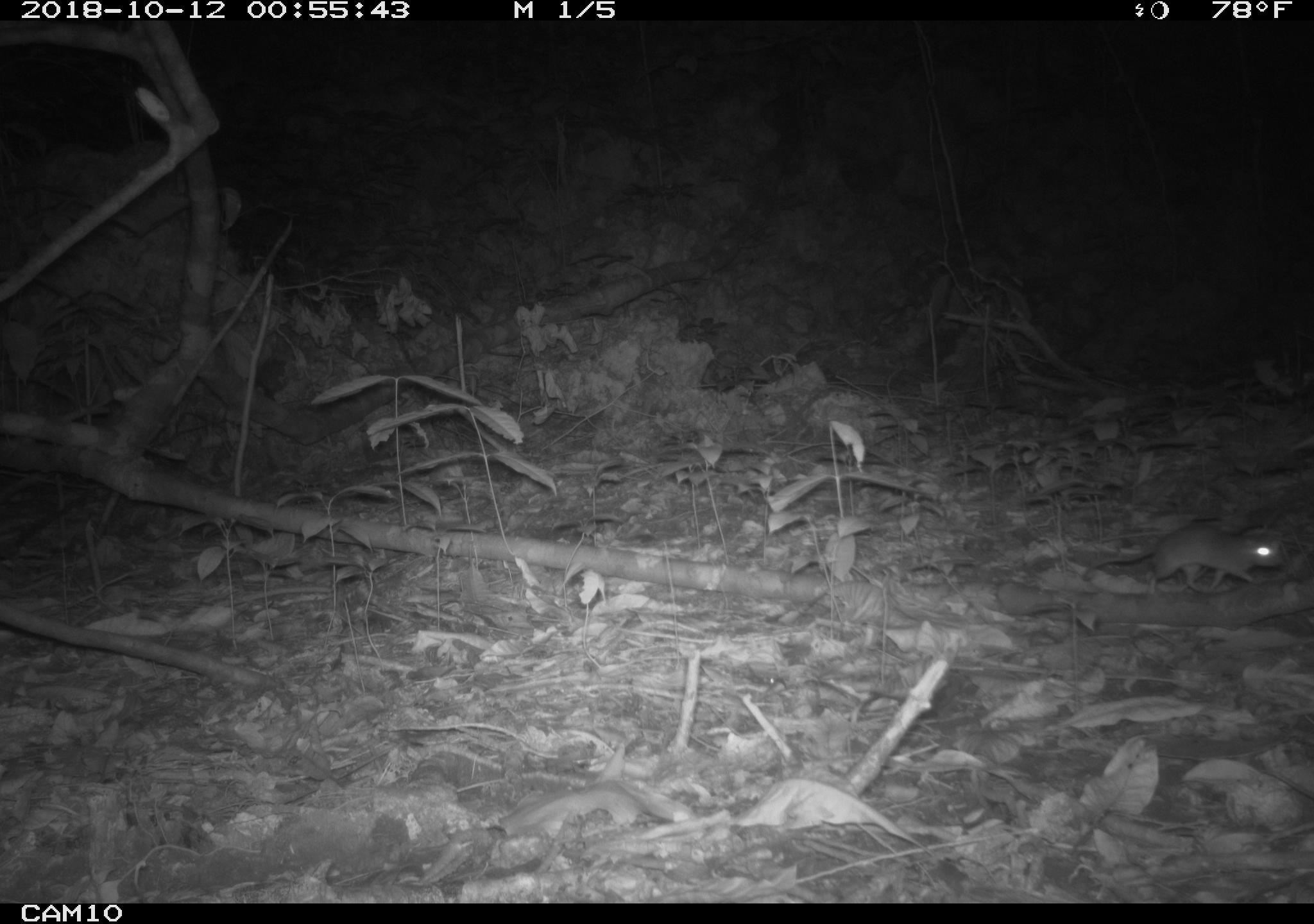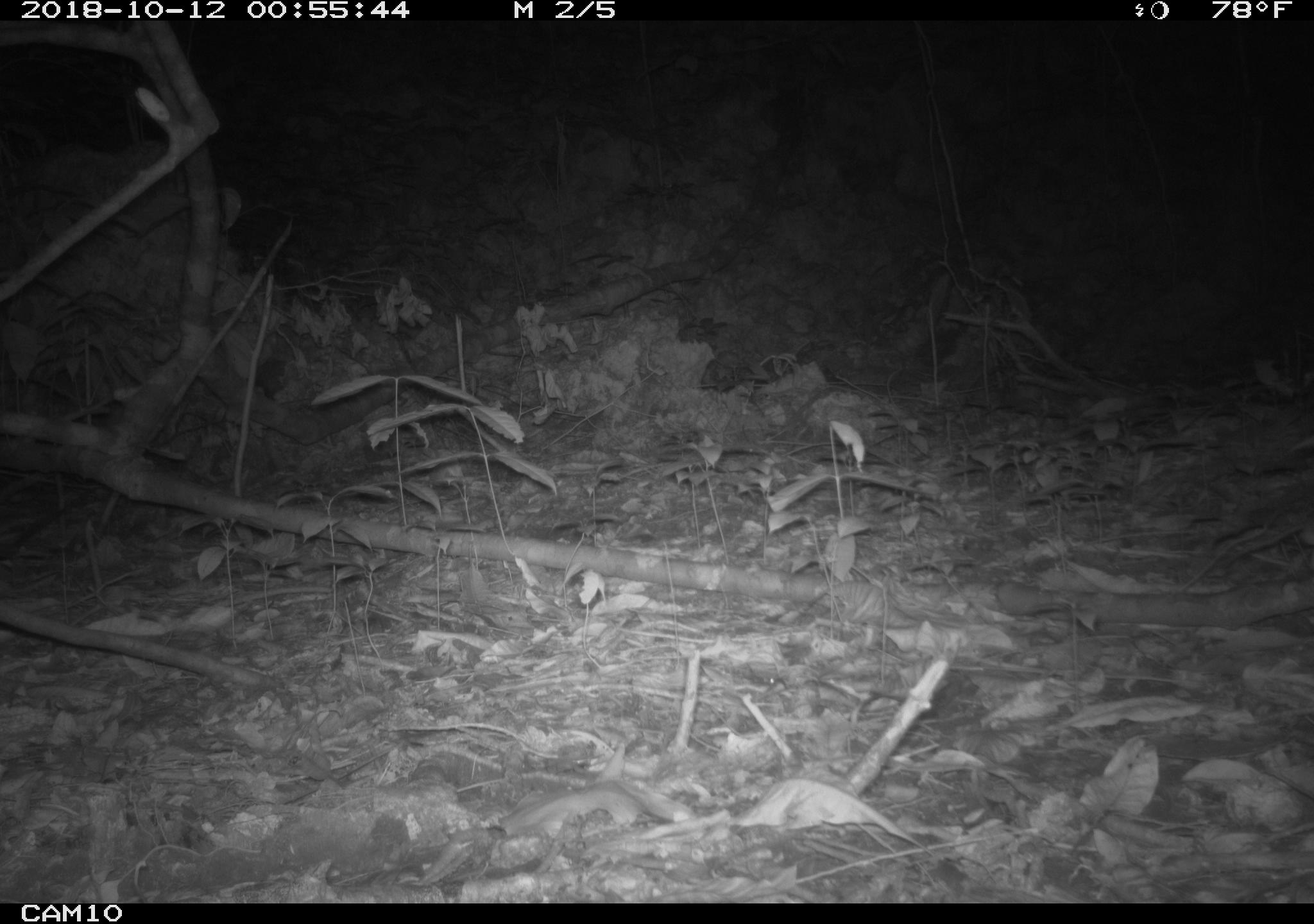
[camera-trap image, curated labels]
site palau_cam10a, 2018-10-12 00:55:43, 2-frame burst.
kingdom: Animalia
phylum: Chordata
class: Mammalia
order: Rodentia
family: Muridae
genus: Rattus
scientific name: Rattus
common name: rat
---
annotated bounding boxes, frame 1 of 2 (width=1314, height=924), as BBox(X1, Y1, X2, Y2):
rat: BBox(1091, 514, 1287, 595)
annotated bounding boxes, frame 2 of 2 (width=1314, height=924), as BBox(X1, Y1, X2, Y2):
rat: BBox(1214, 502, 1314, 576)